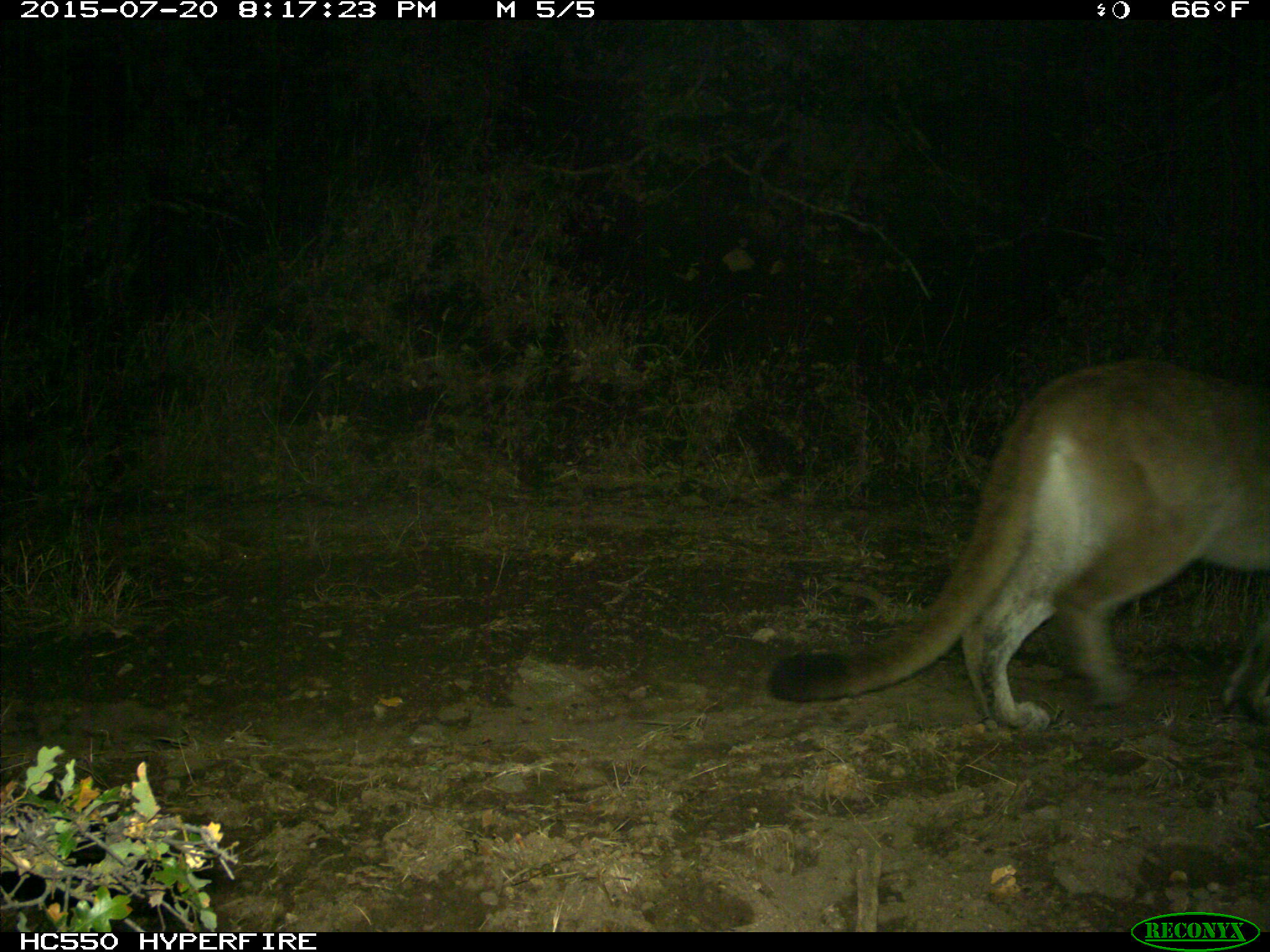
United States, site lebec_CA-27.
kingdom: Animalia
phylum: Chordata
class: Mammalia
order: Carnivora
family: Felidae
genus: Puma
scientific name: Puma concolor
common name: mountain lion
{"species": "Puma concolor (mountain lion)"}